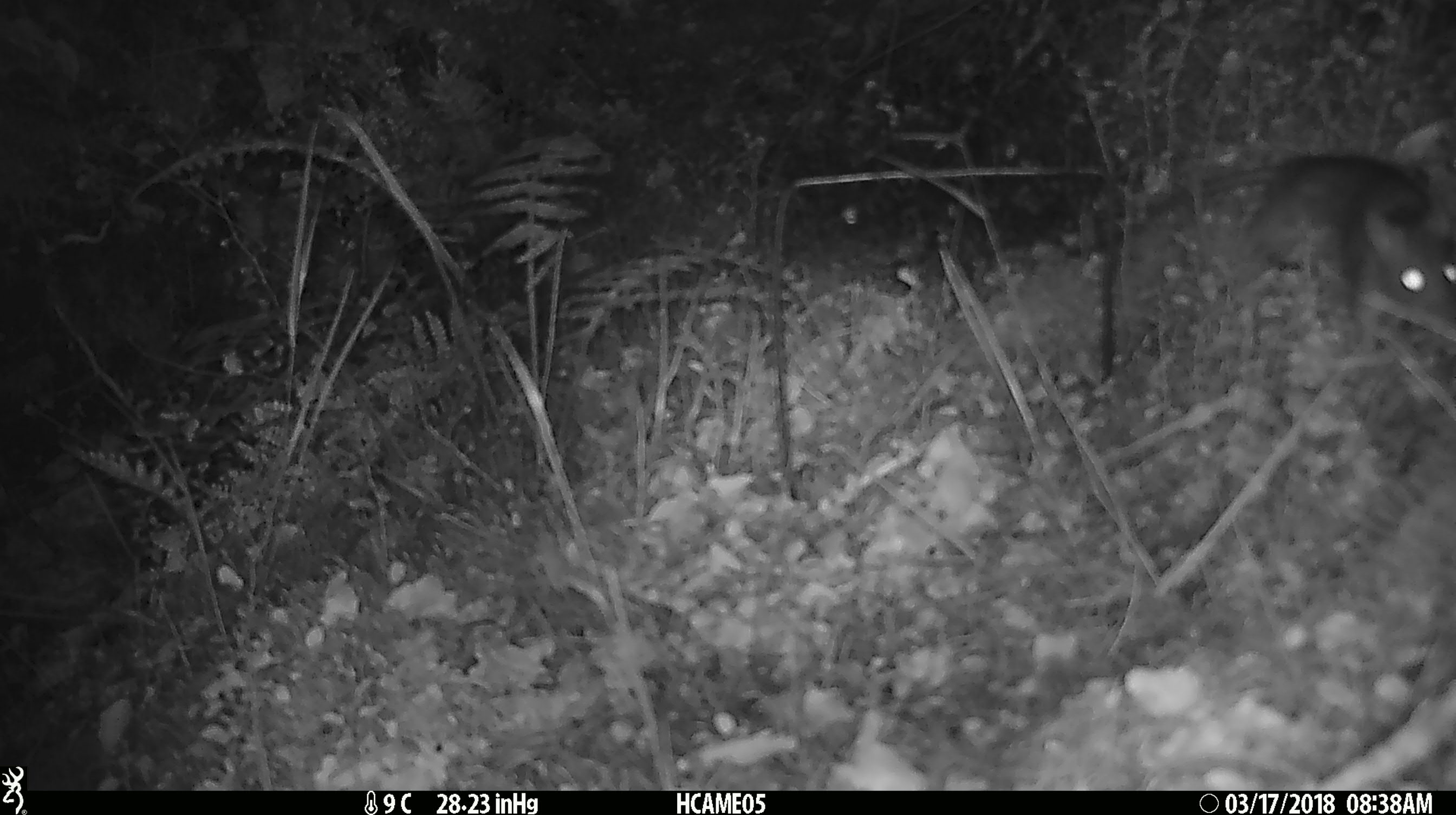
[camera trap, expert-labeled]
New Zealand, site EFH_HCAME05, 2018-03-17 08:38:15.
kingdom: Animalia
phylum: Chordata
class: Mammalia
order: Rodentia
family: Muridae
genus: Rattus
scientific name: Rattus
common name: rat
Rat (Rattus).